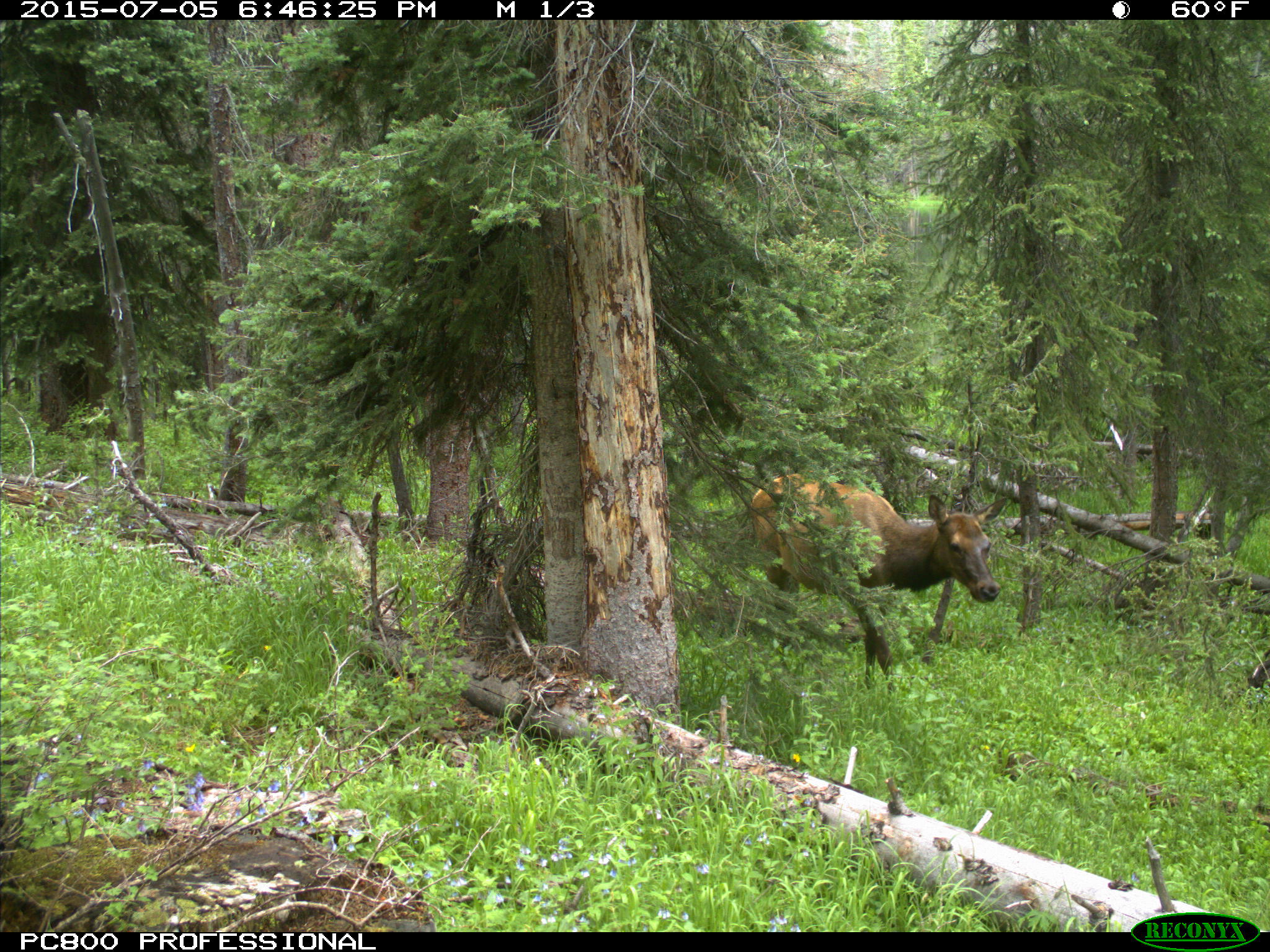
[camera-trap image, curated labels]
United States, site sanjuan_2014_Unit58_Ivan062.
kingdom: Animalia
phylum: Chordata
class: Mammalia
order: Artiodactyla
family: Cervidae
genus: Cervus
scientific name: Cervus elaphus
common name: red deer